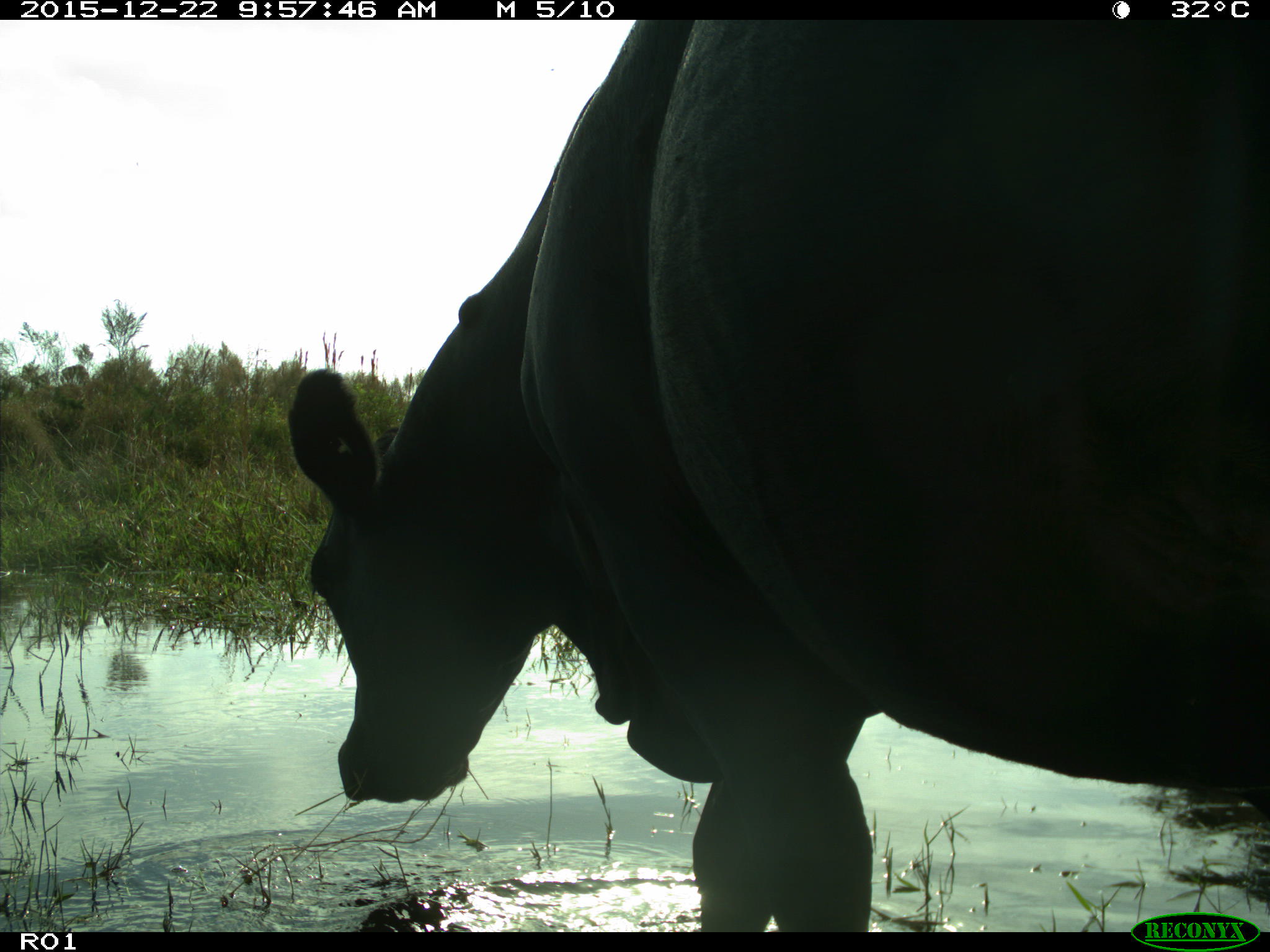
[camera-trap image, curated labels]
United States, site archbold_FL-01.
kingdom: Animalia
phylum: Chordata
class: Mammalia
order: Artiodactyla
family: Bovidae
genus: Bos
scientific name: Bos taurus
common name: domestic cow